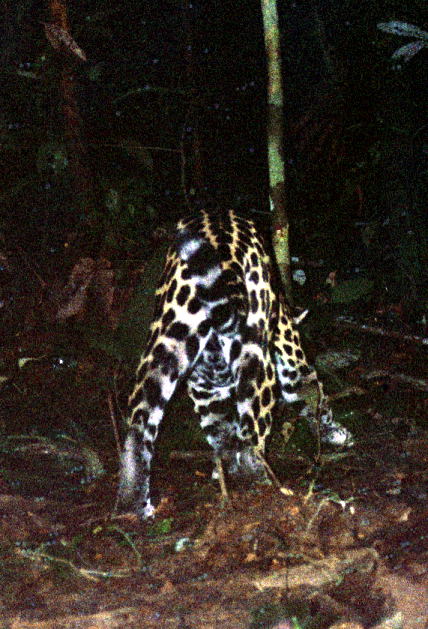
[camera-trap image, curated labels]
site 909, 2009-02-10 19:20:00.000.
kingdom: Animalia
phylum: Chordata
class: Mammalia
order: Carnivora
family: Felidae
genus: Panthera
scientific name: Panthera onca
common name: jaguar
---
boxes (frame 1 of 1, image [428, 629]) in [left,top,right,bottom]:
panthera onca: [114,202,358,520]